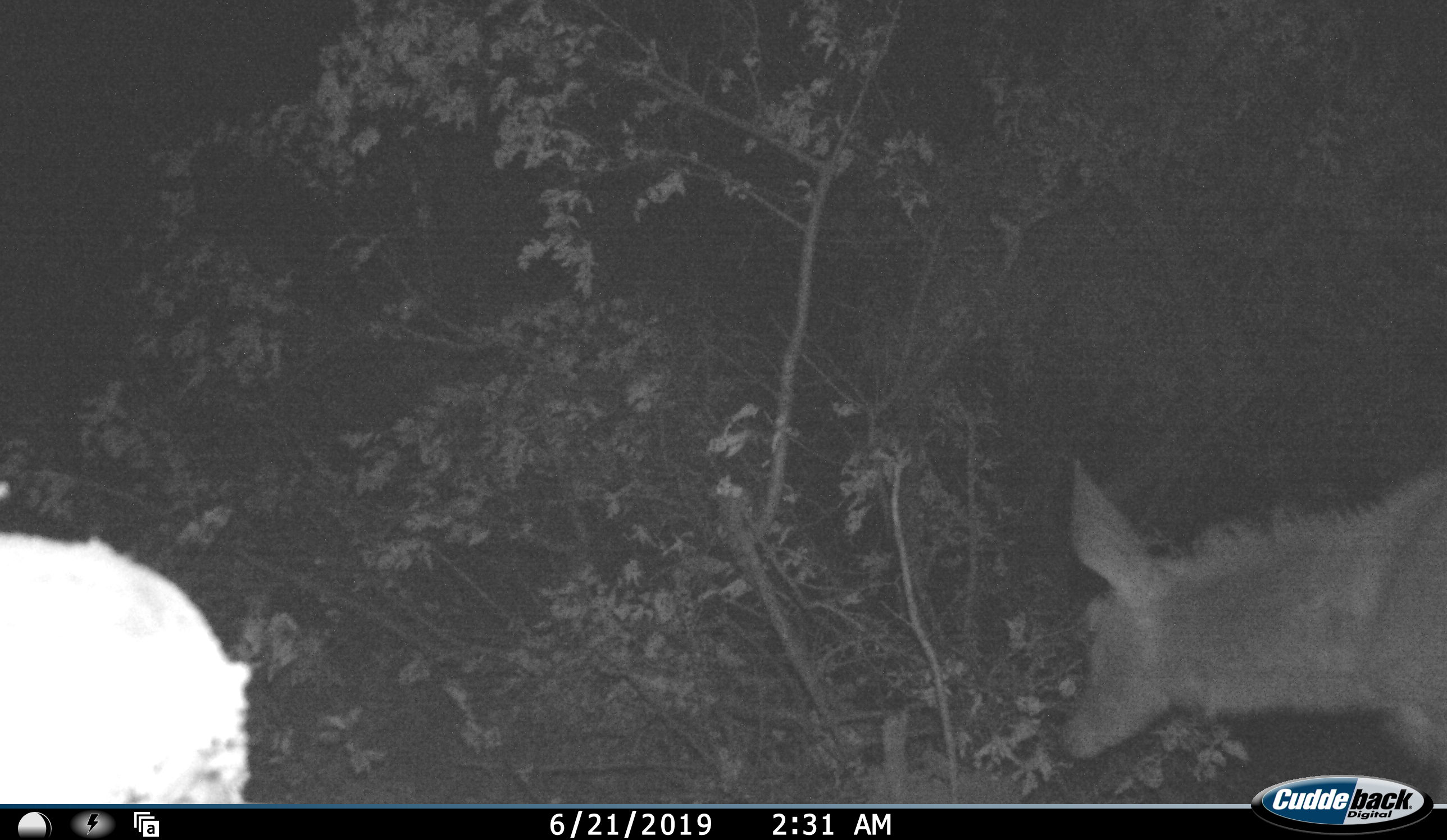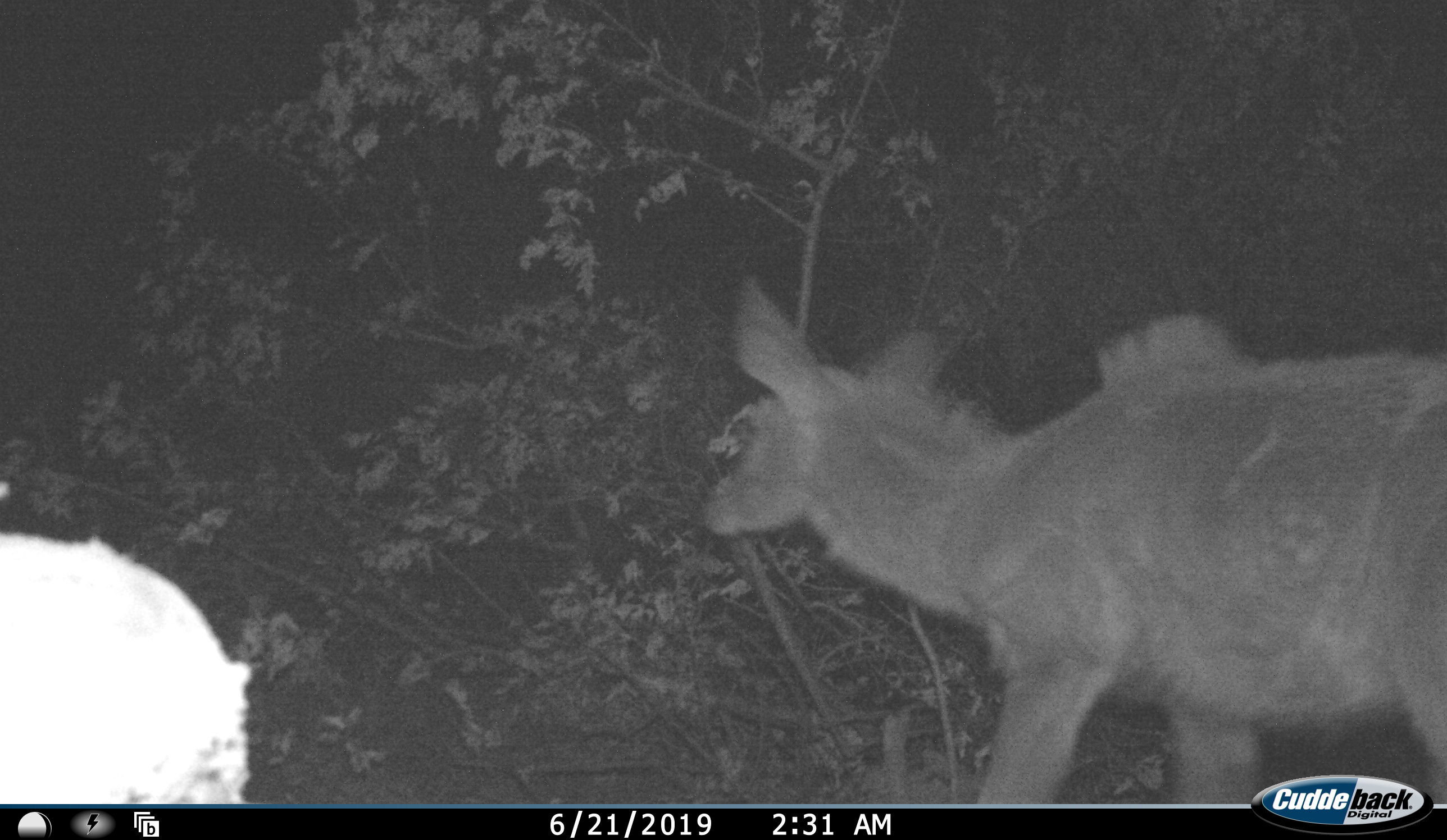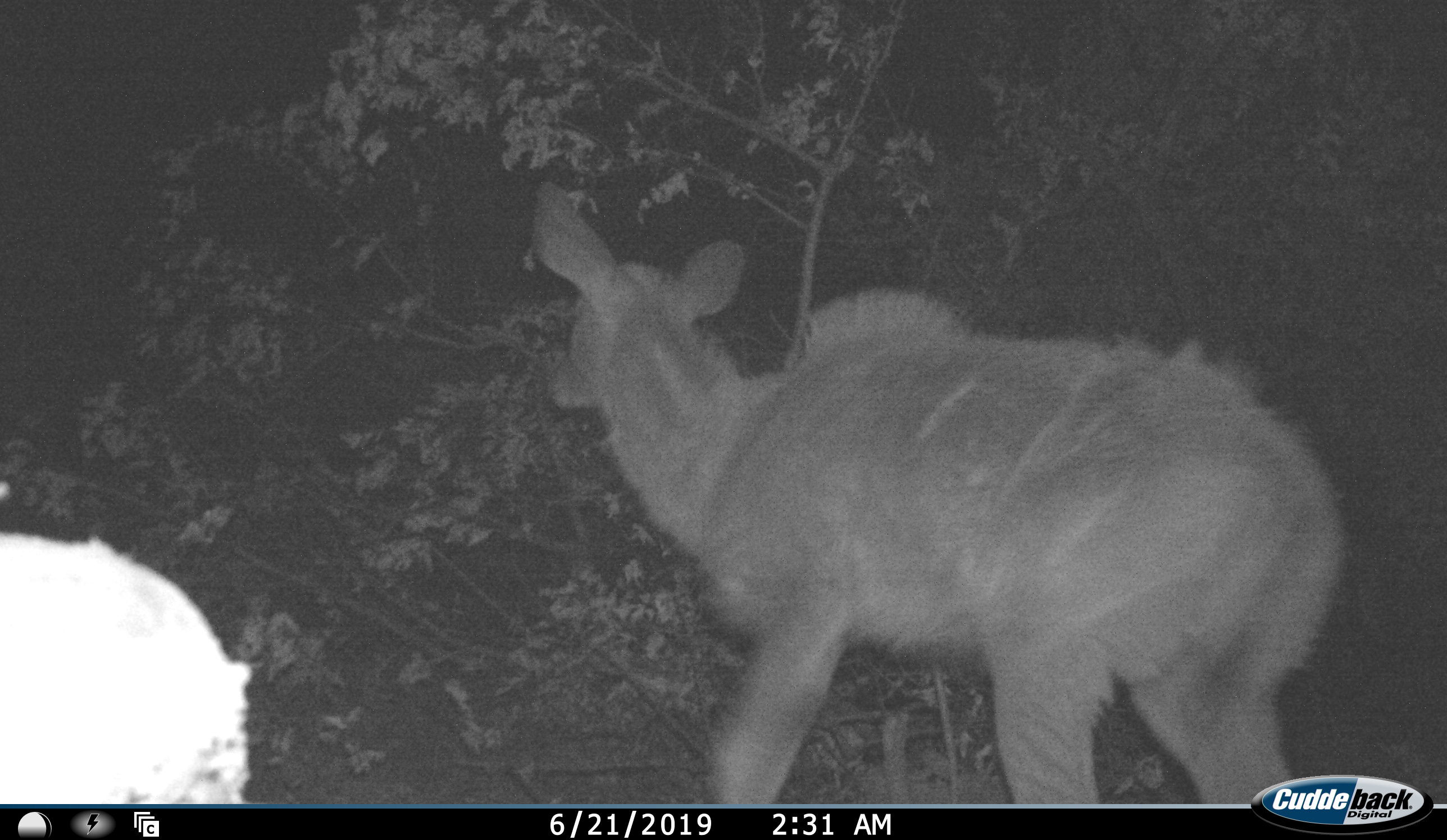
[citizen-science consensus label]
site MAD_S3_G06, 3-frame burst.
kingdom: Animalia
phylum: Chordata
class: Mammalia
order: Artiodactyla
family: Bovidae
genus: Tragelaphus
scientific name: Tragelaphus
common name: kudu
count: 1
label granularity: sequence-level